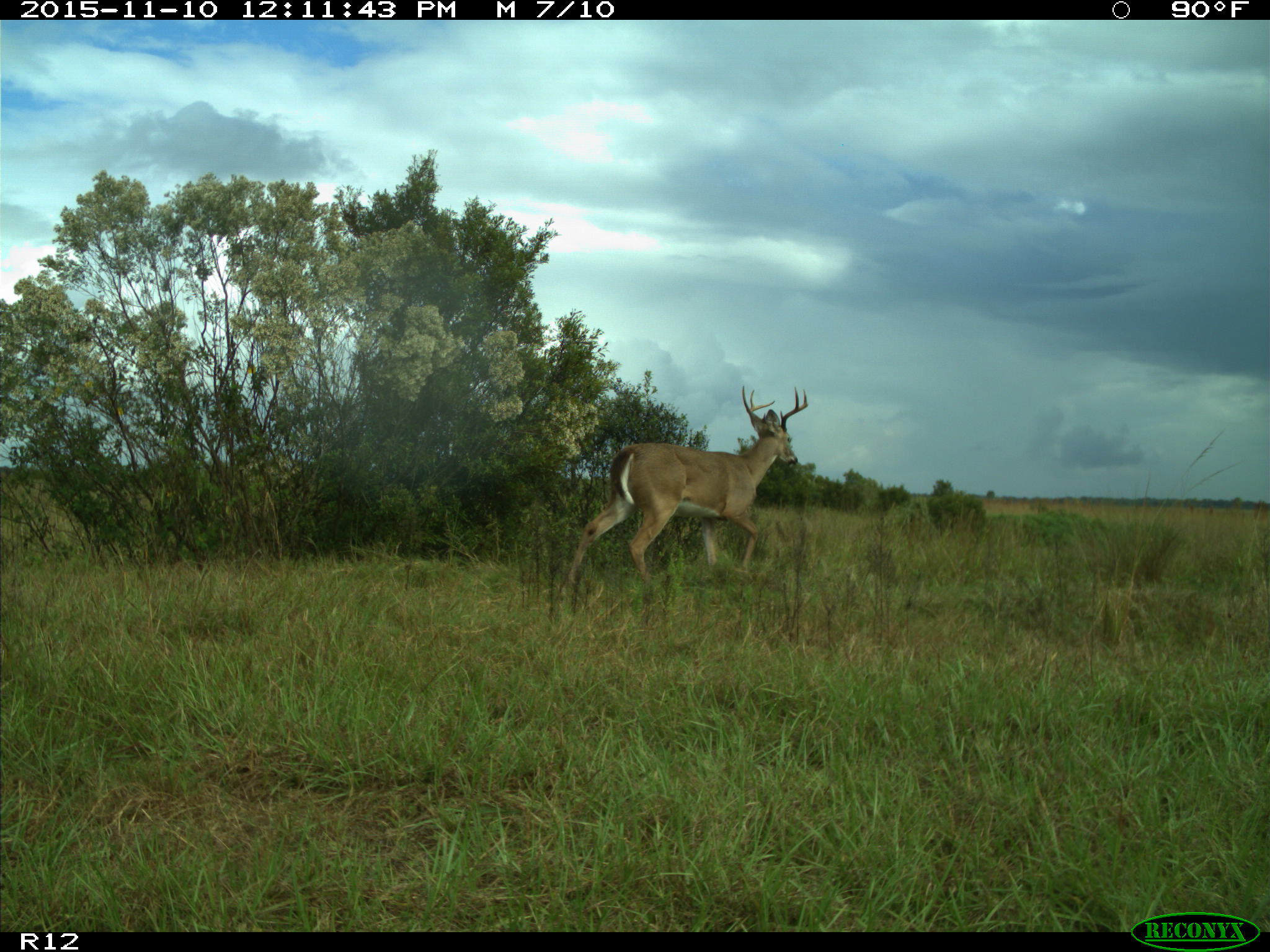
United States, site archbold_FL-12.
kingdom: Animalia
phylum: Chordata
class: Mammalia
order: Artiodactyla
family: Cervidae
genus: Odocoileus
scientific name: Odocoileus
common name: deer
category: unidentified deer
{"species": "unidentified deer (deer) (Odocoileus)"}